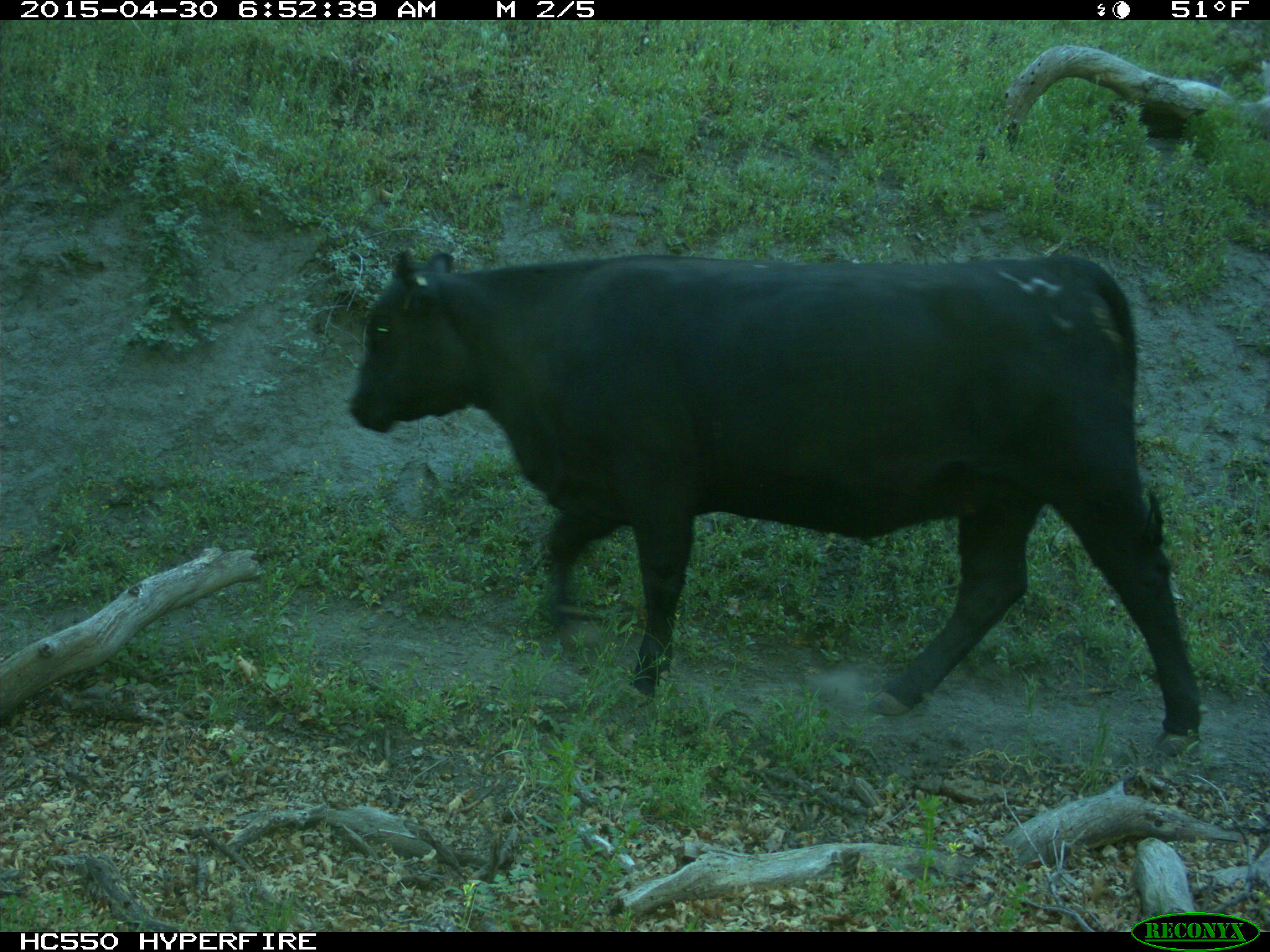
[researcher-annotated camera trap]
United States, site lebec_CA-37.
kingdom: Animalia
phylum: Chordata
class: Mammalia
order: Artiodactyla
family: Bovidae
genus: Bos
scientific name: Bos taurus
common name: domestic cow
Bos taurus (domestic cow).